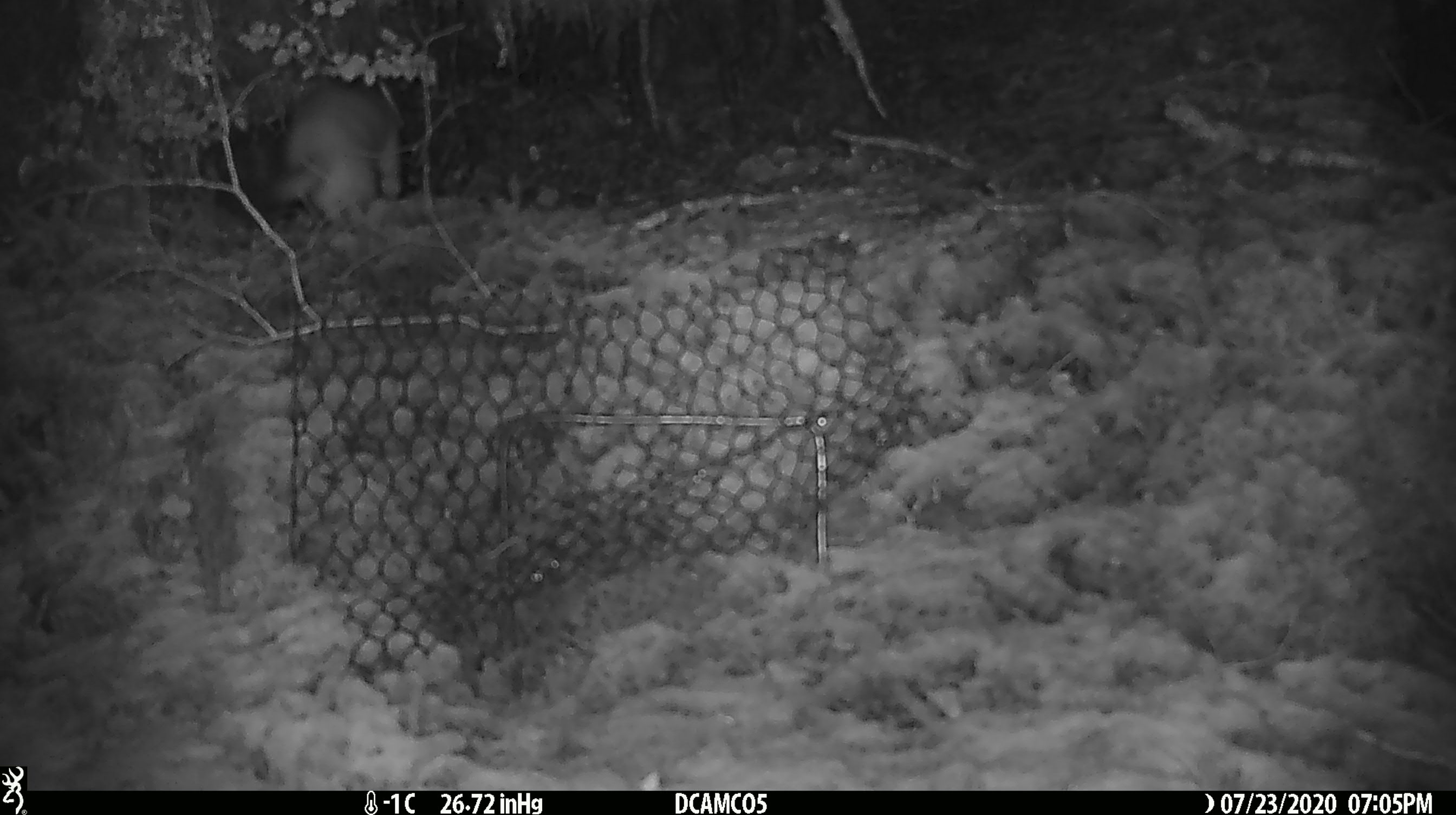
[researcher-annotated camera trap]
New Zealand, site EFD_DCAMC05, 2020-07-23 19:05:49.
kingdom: Animalia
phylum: Chordata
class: Mammalia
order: Carnivora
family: Mustelidae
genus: Mustela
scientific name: Mustela erminea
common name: stoat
Stoat (Mustela erminea).